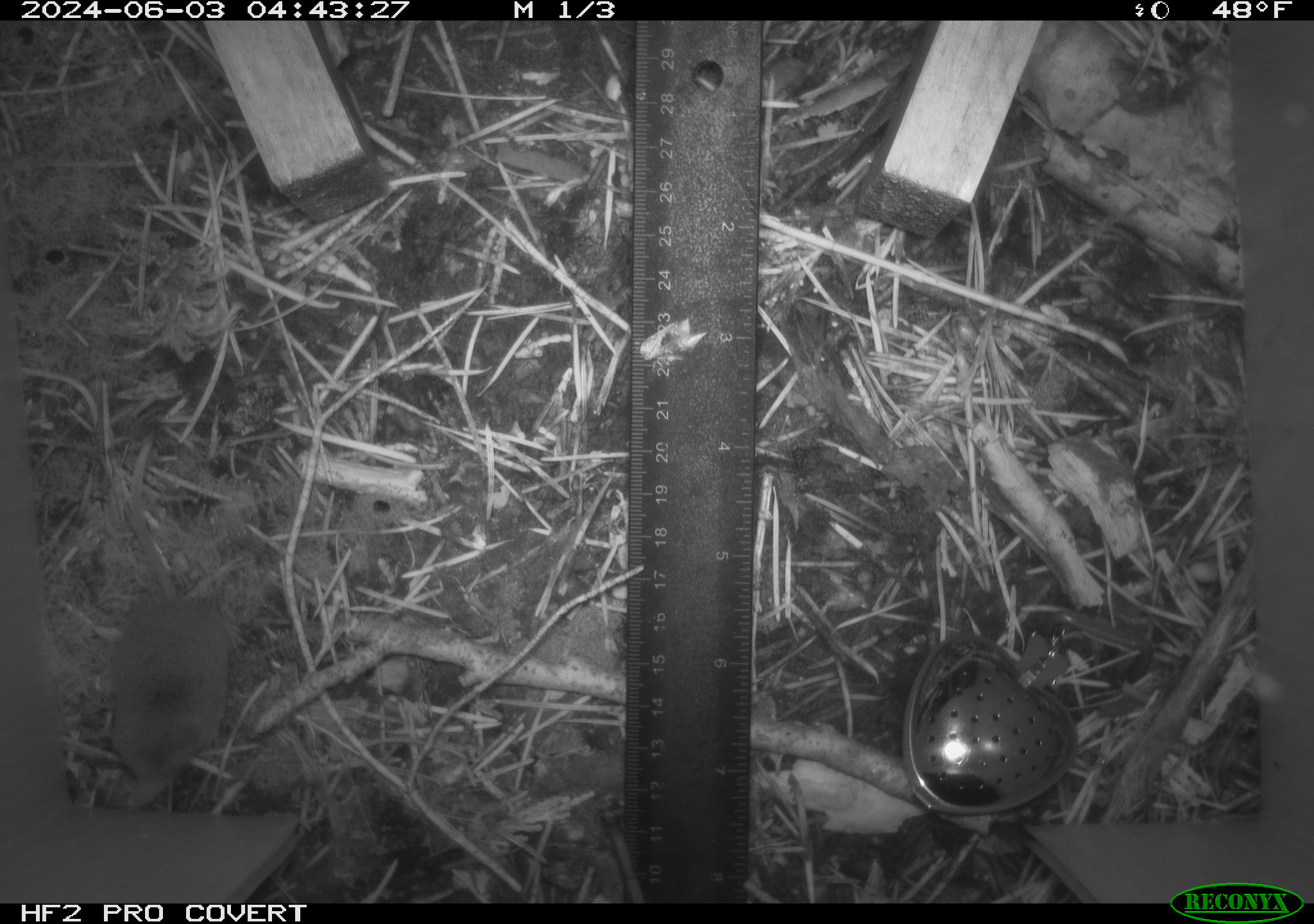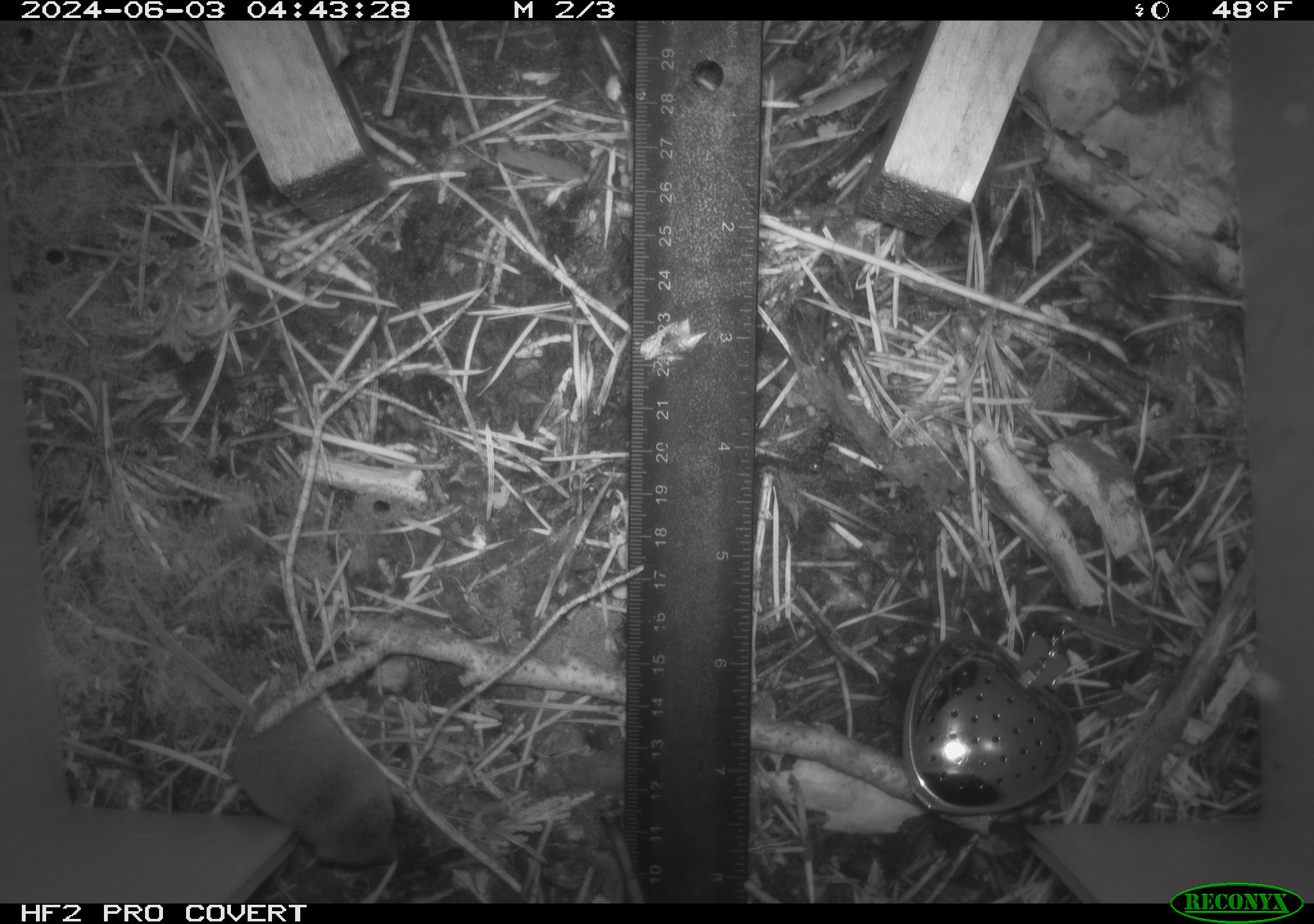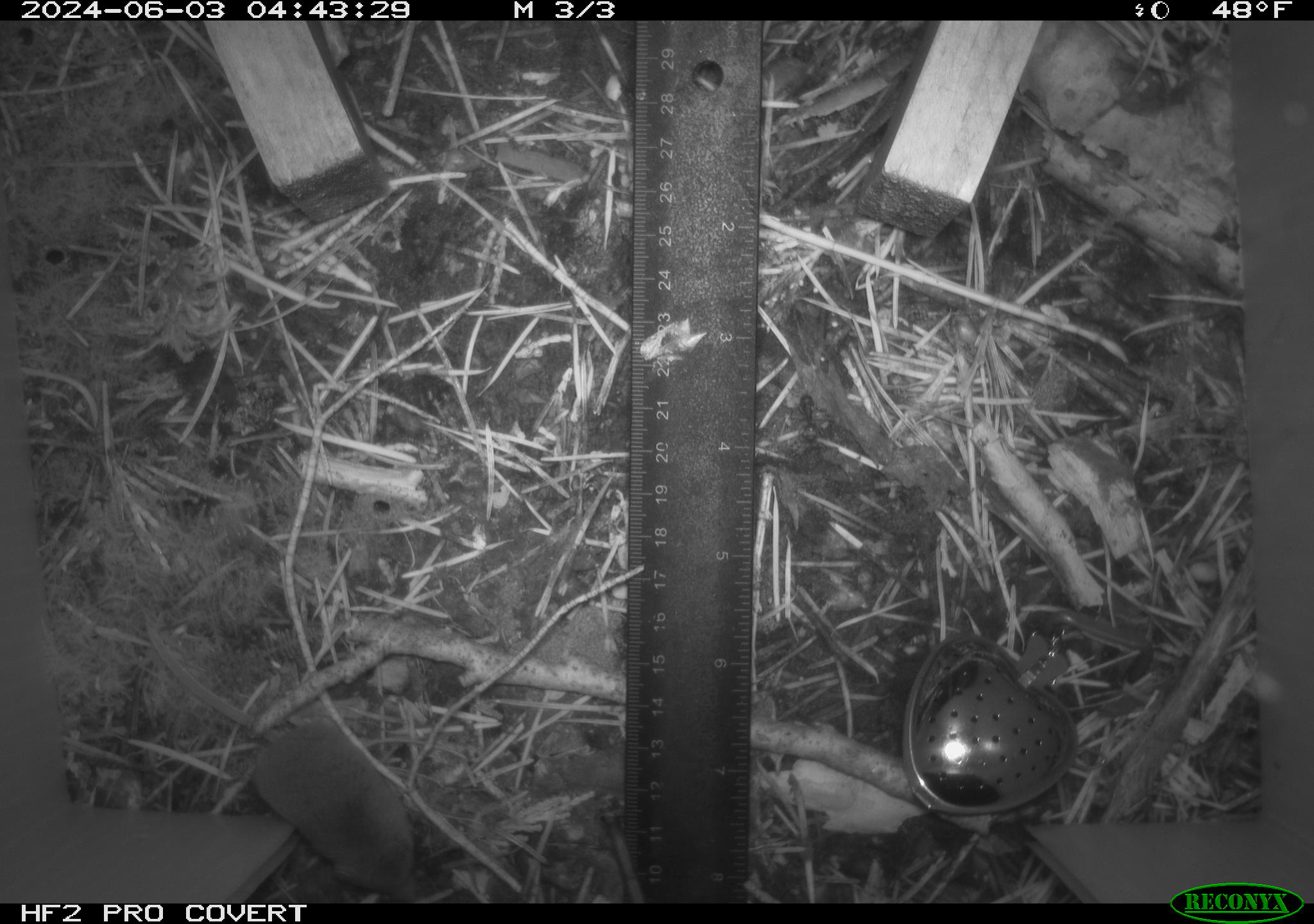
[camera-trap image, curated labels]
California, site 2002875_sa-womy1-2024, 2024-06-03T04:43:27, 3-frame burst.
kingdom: Animalia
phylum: Chordata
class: Mammalia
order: Eulipotyphla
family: Soricidae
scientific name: Soricidae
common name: shrews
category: soricidae family